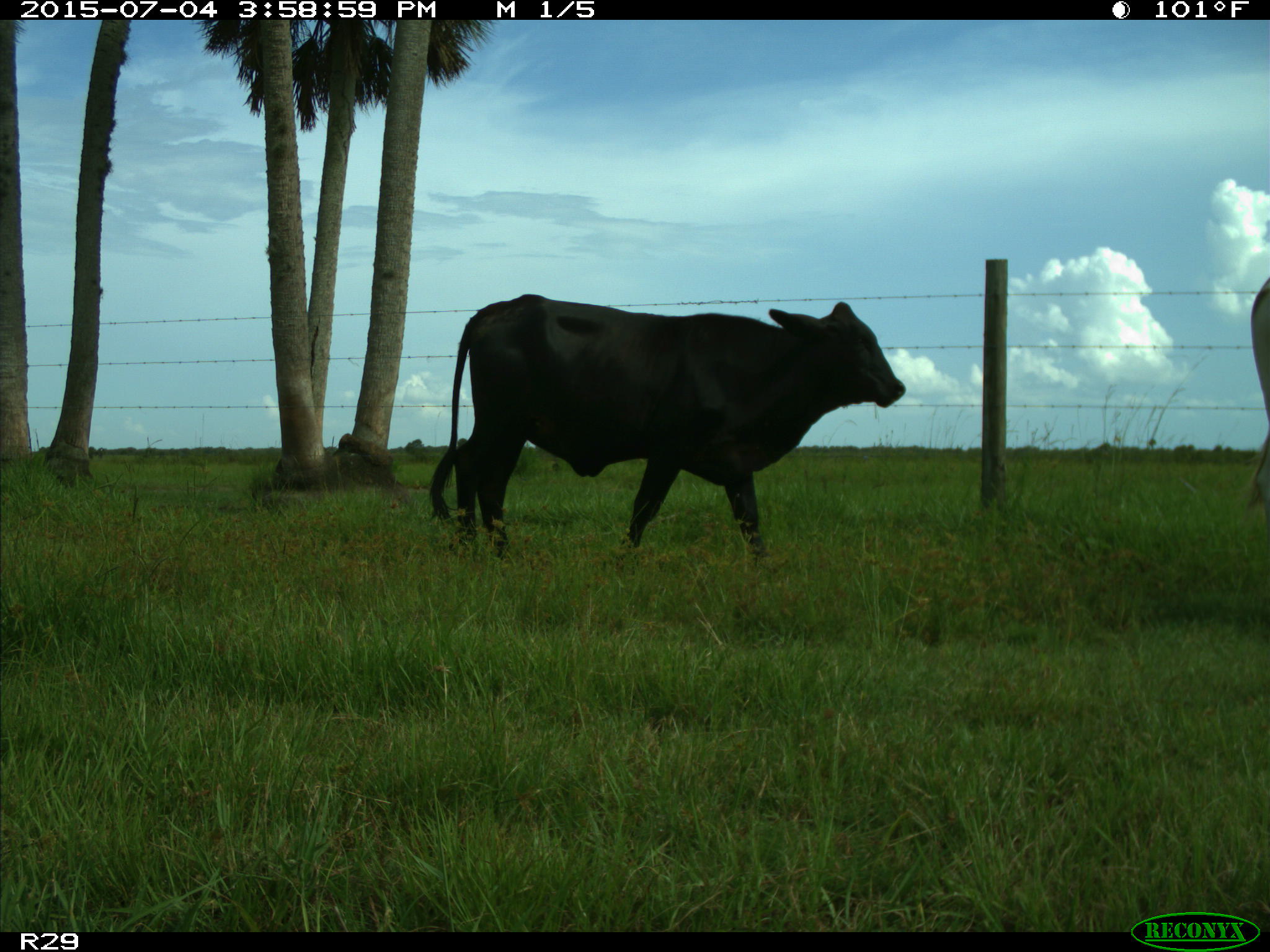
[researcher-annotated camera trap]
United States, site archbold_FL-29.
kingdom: Animalia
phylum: Chordata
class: Mammalia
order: Artiodactyla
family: Bovidae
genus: Bos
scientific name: Bos taurus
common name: domestic cow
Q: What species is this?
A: Bos taurus (domestic cow).